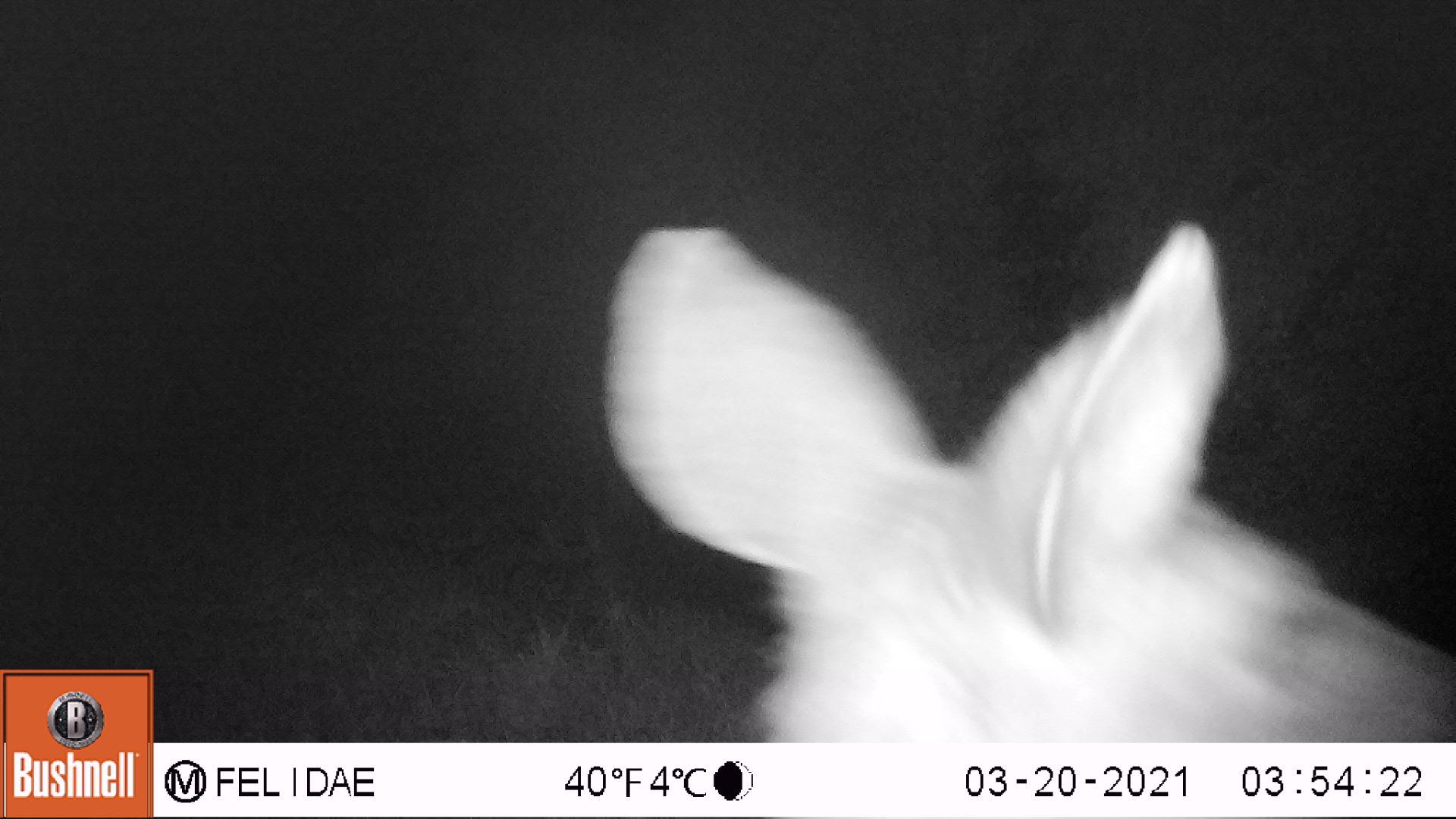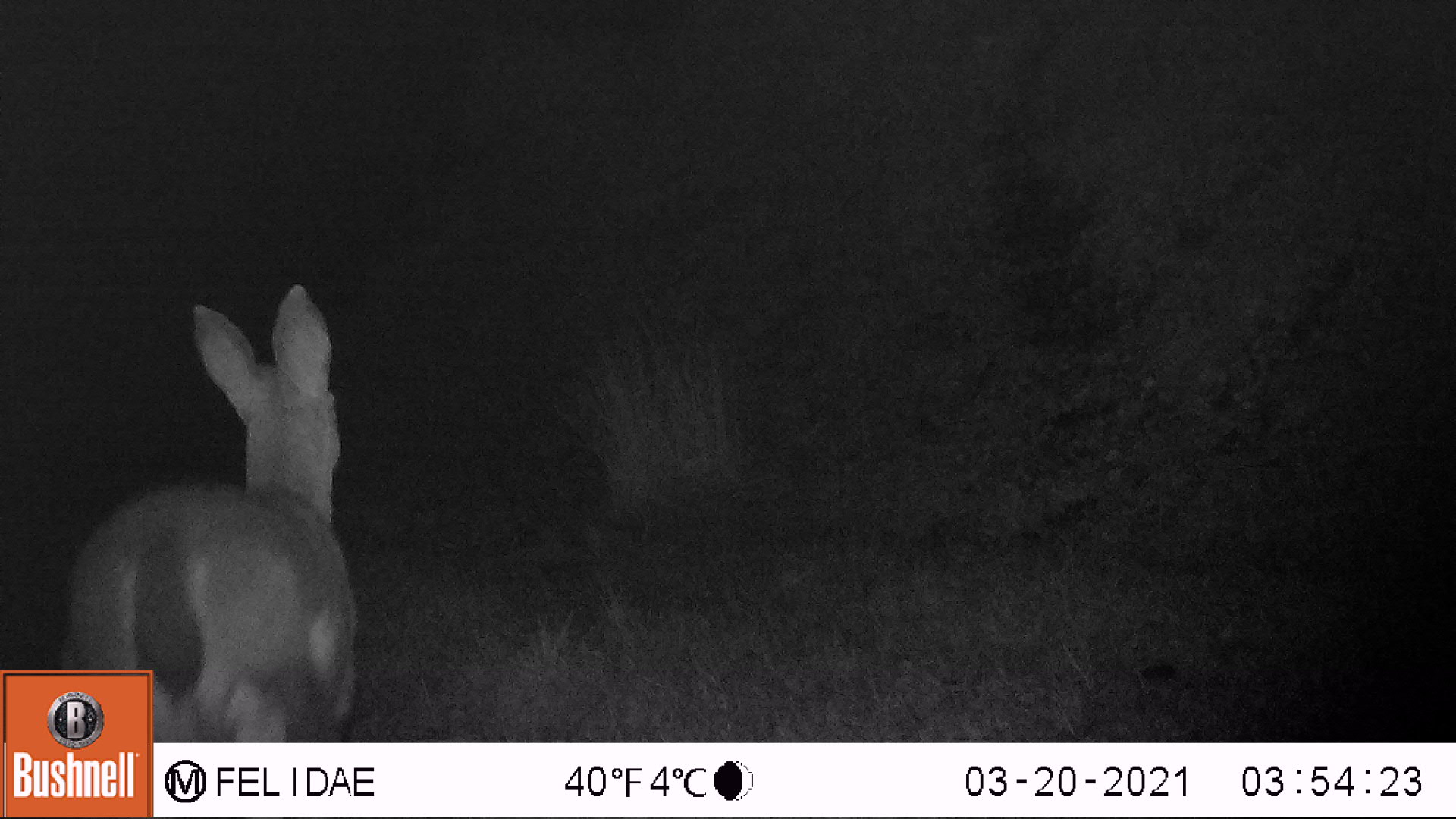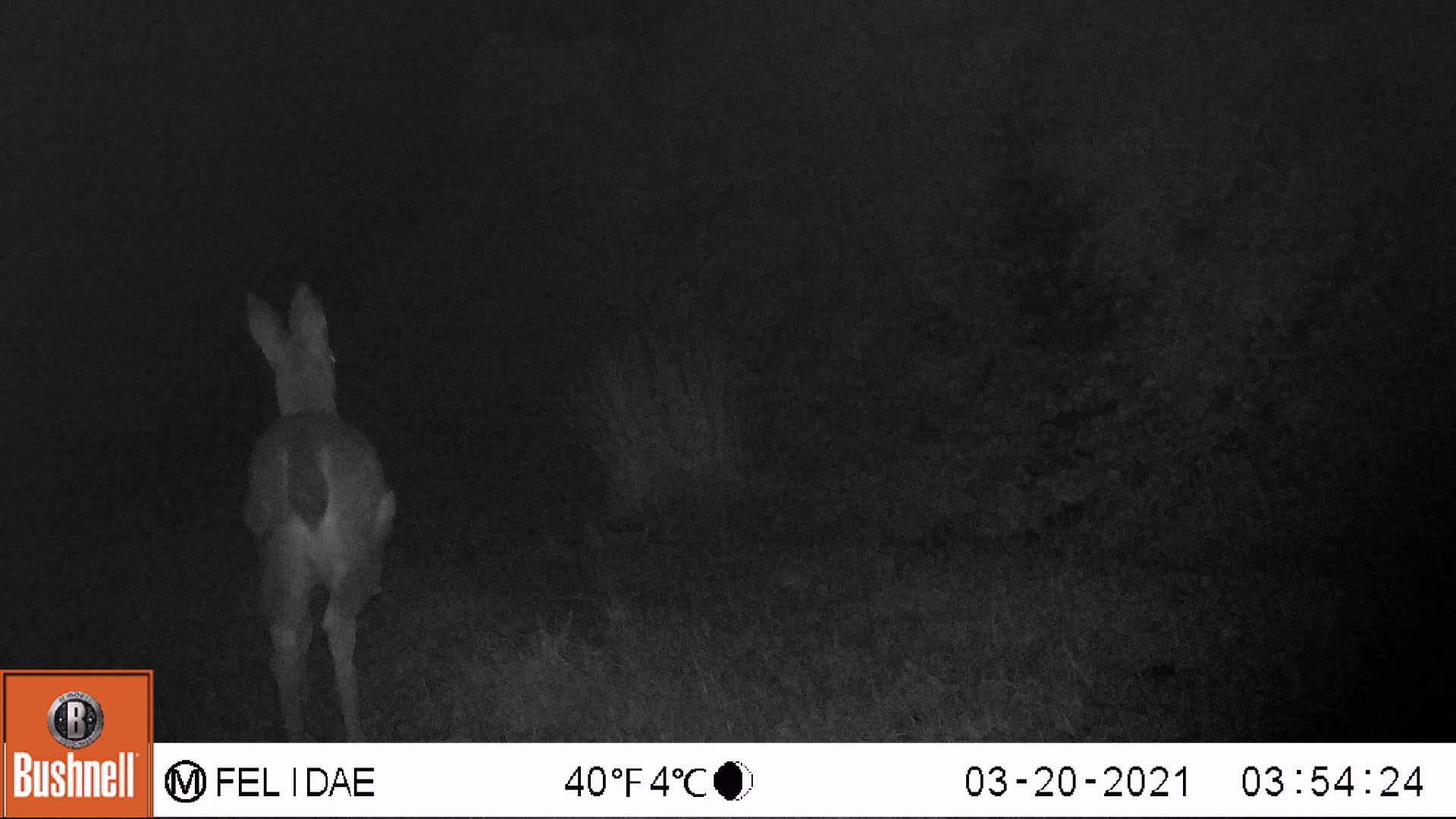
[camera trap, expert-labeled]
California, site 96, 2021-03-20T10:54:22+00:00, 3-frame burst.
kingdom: Animalia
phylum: Chordata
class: Mammalia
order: Artiodactyla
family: Cervidae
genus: Odocoileus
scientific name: Odocoileus hemionus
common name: mule deer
Mule deer (Odocoileus hemionus).